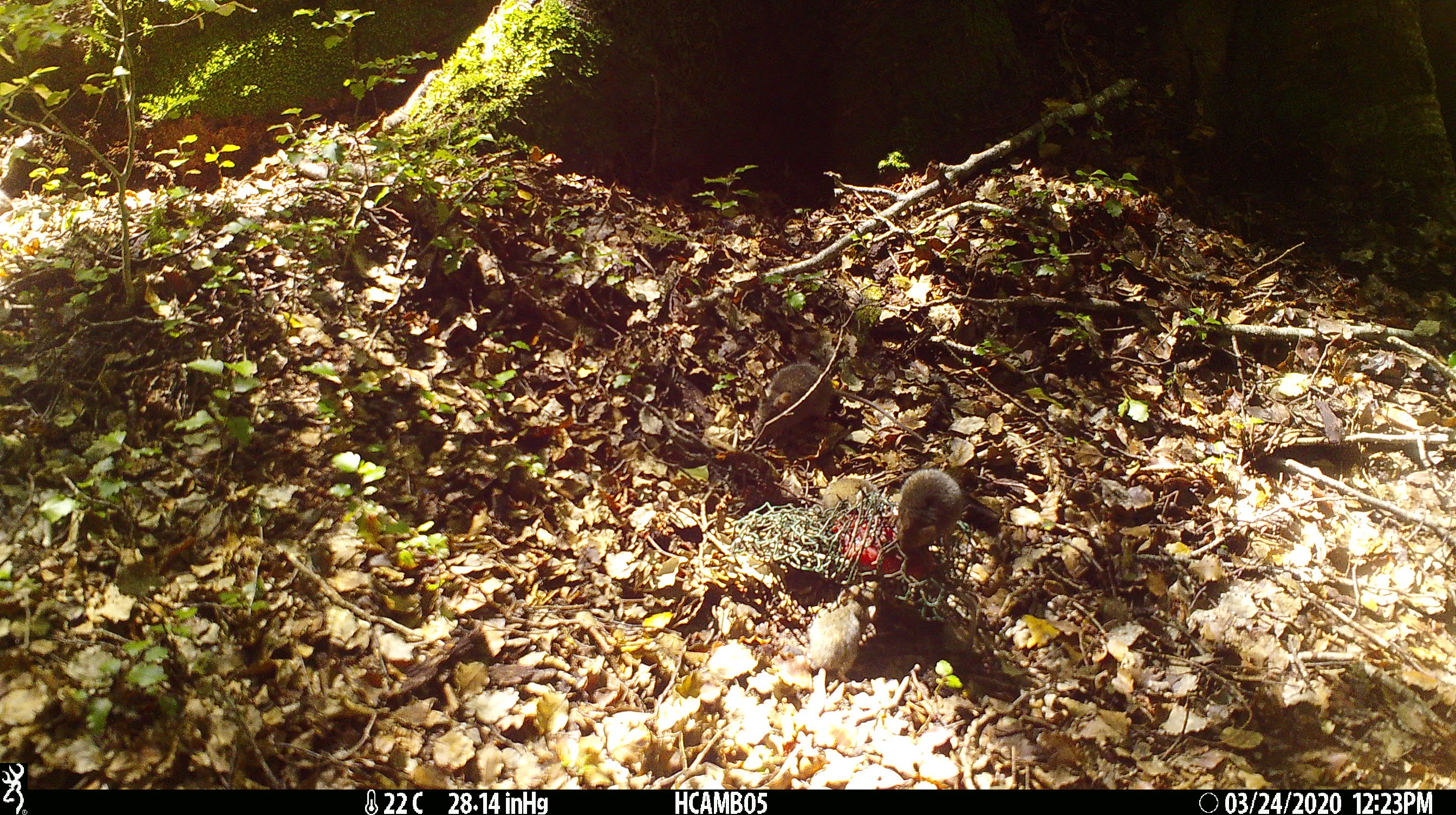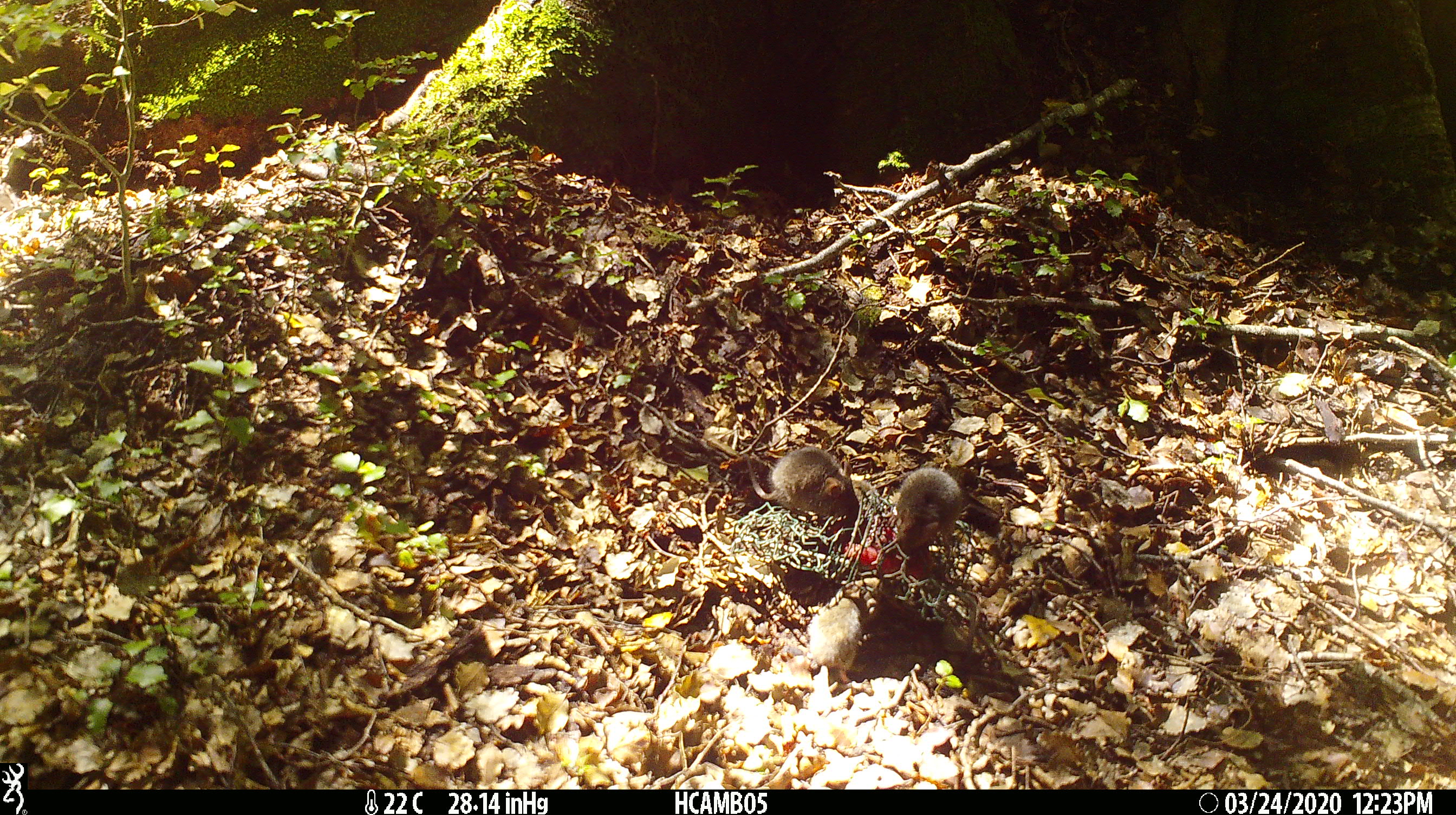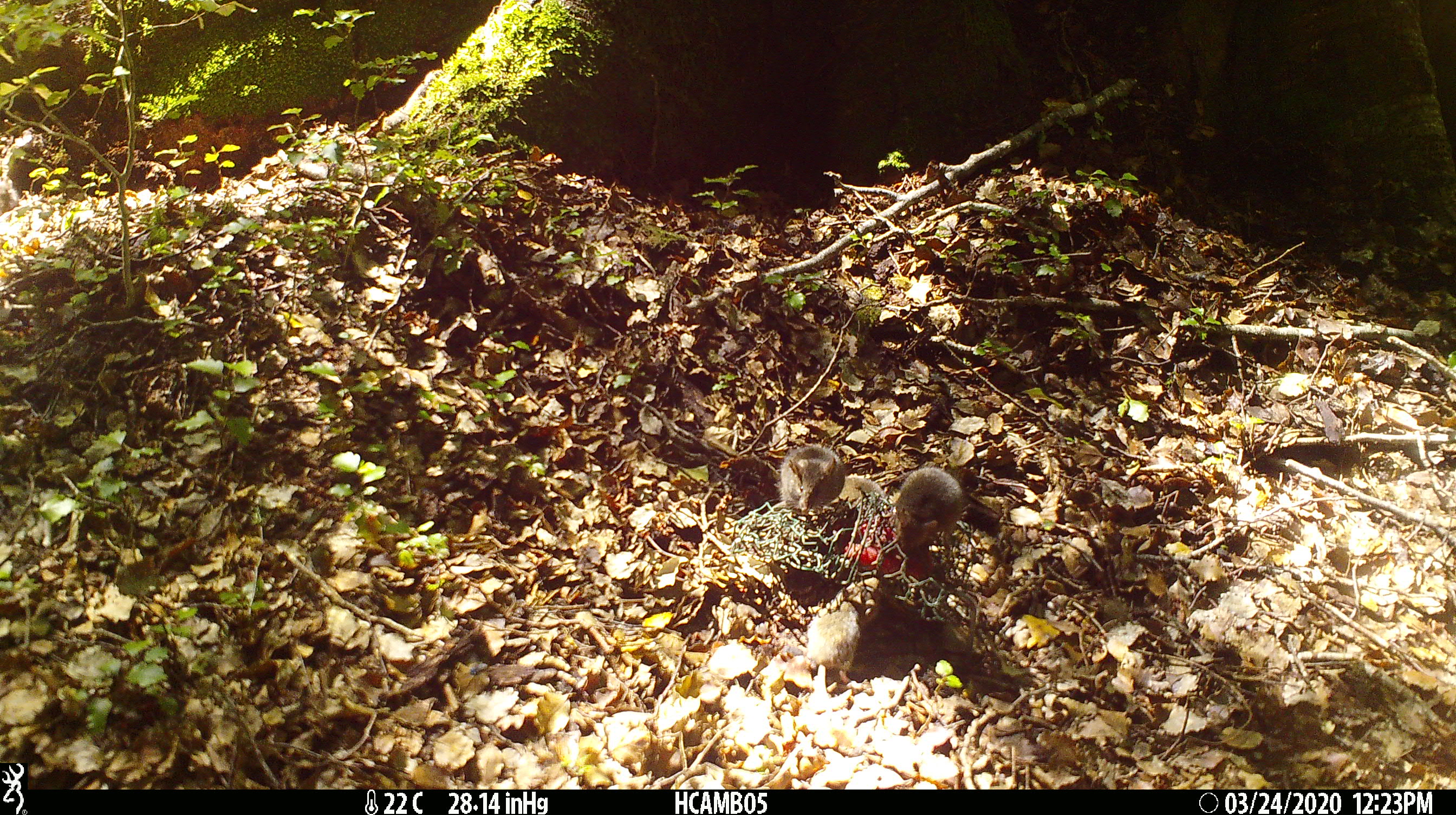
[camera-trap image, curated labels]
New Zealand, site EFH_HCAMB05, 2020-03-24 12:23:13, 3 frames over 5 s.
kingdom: Animalia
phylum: Chordata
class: Mammalia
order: Rodentia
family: Muridae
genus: Mus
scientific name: Mus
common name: mouse